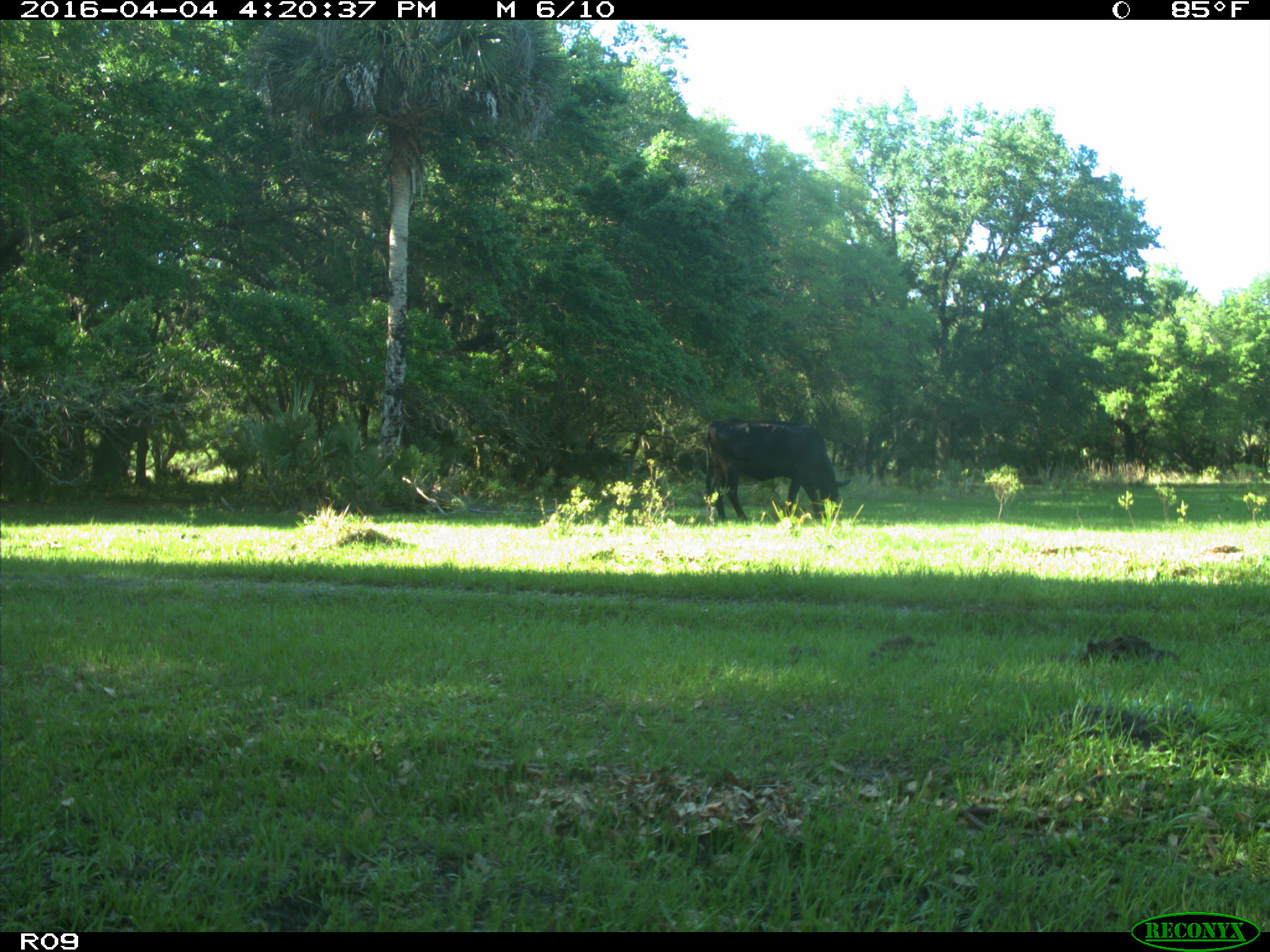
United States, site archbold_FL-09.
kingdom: Animalia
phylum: Chordata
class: Mammalia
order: Artiodactyla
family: Bovidae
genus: Bos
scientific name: Bos taurus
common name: domestic cow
Bos taurus (domestic cow).